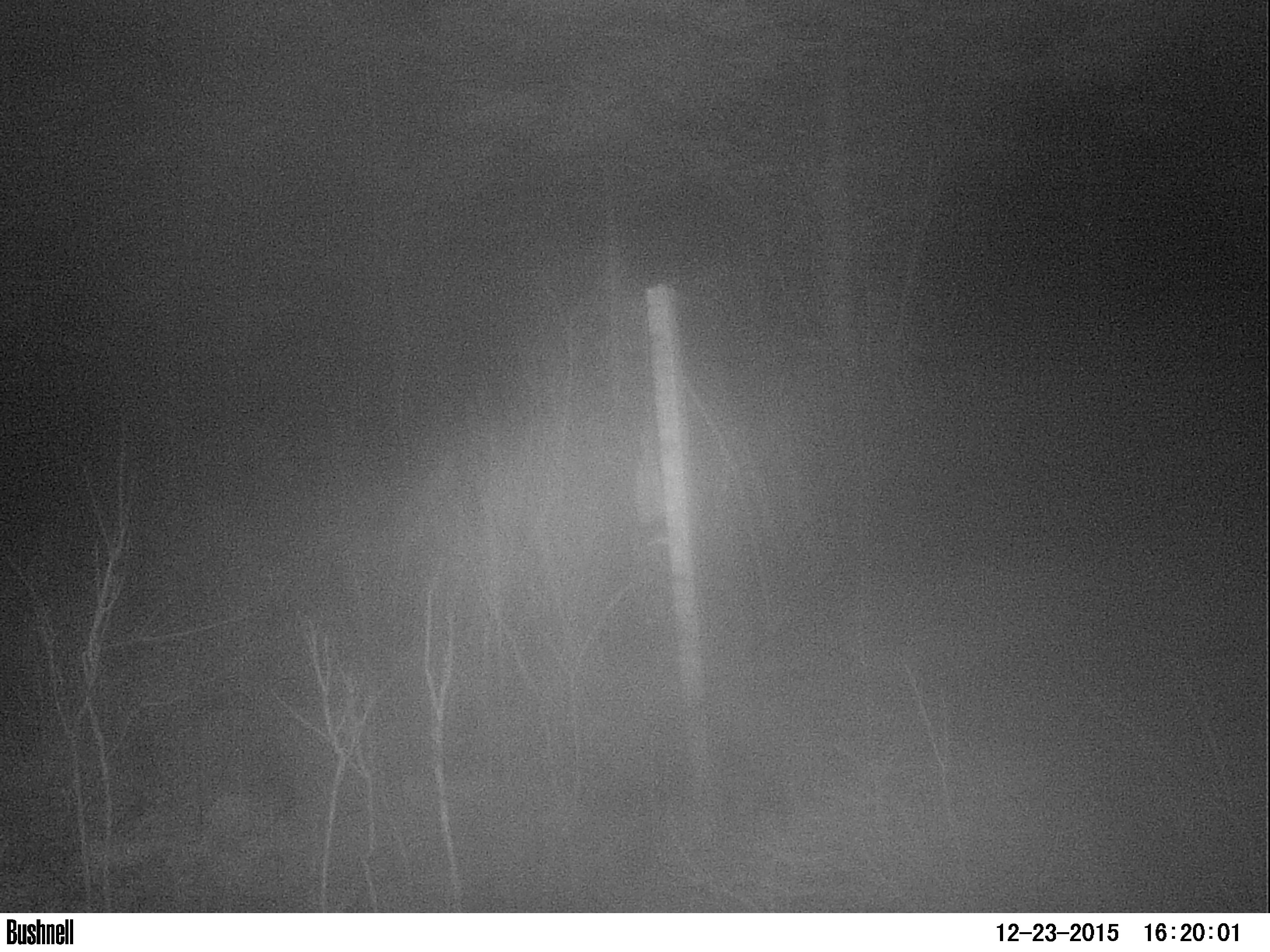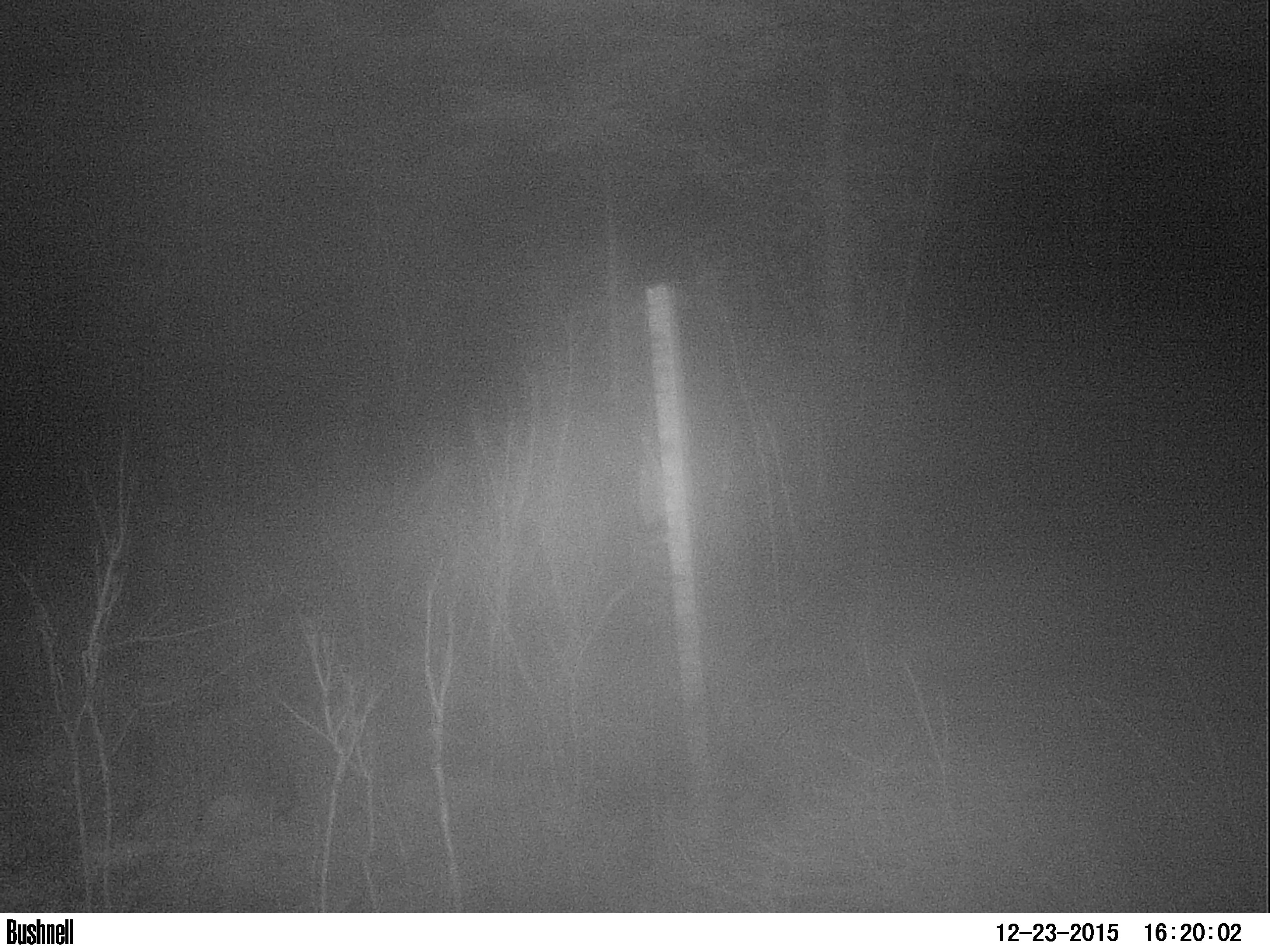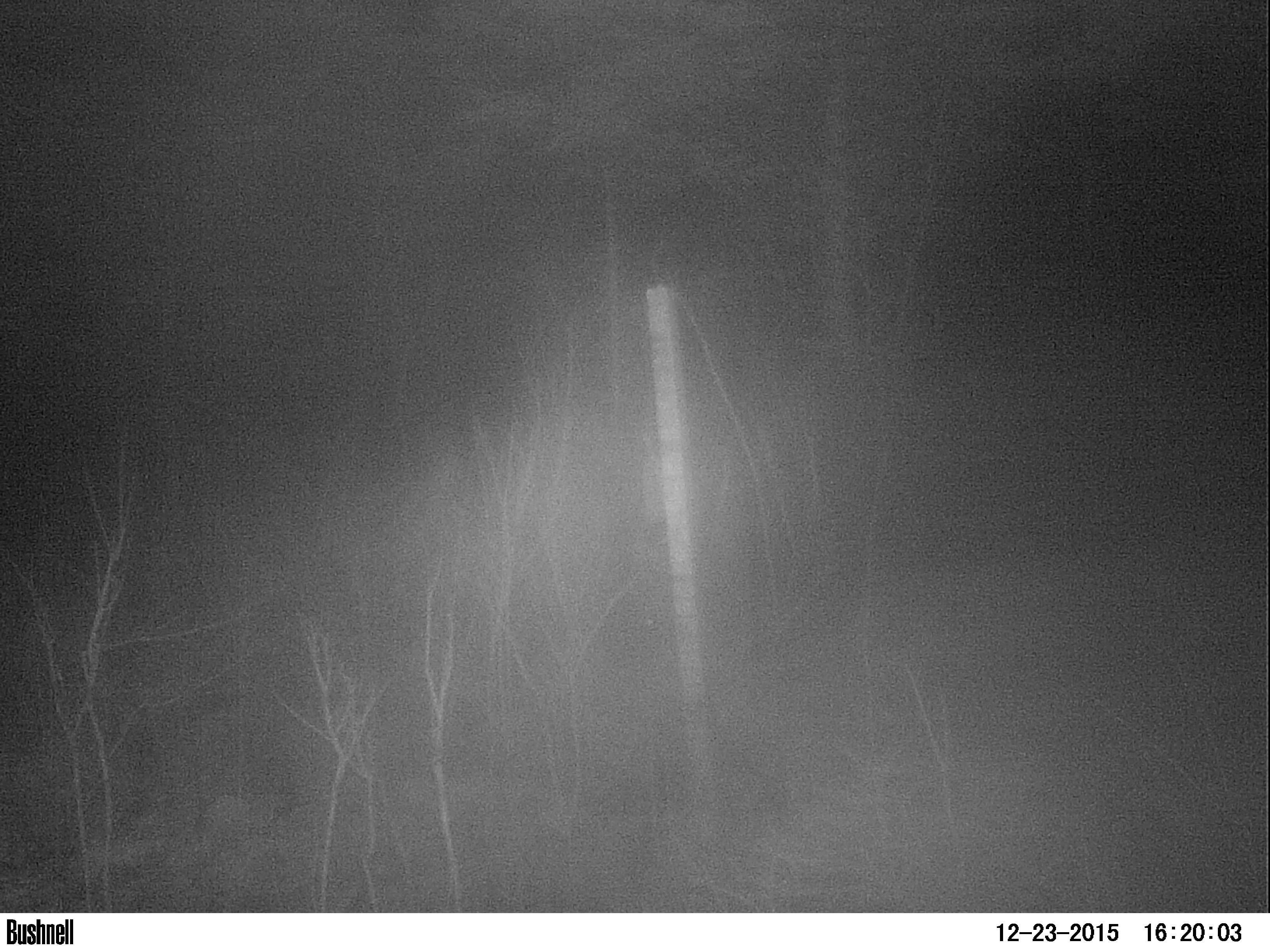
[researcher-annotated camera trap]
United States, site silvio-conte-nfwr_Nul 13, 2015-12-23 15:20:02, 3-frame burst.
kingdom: Animalia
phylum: Chordata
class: Mammalia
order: Artiodactyla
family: Cervidae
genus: Alces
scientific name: Alces alces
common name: moose